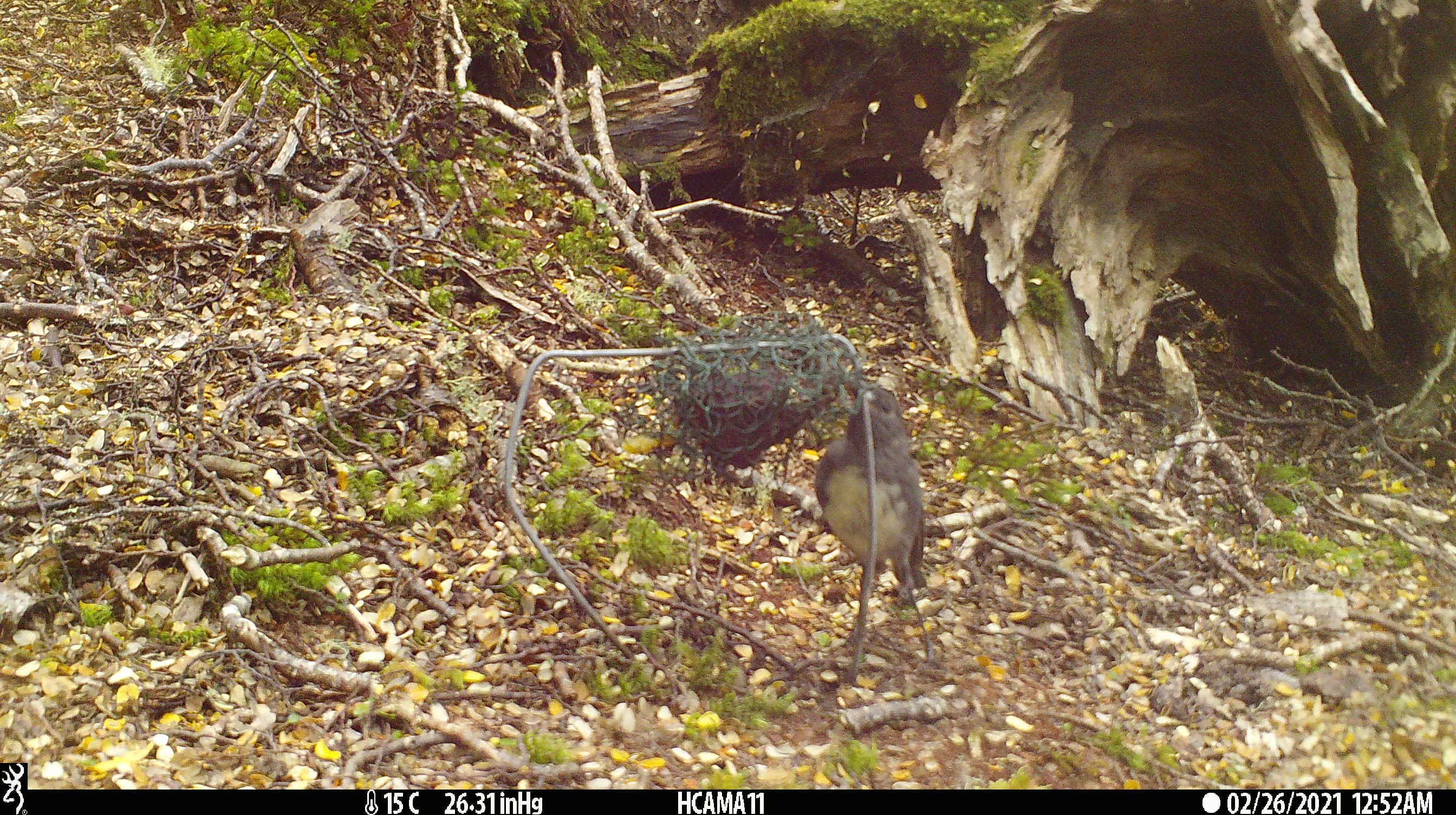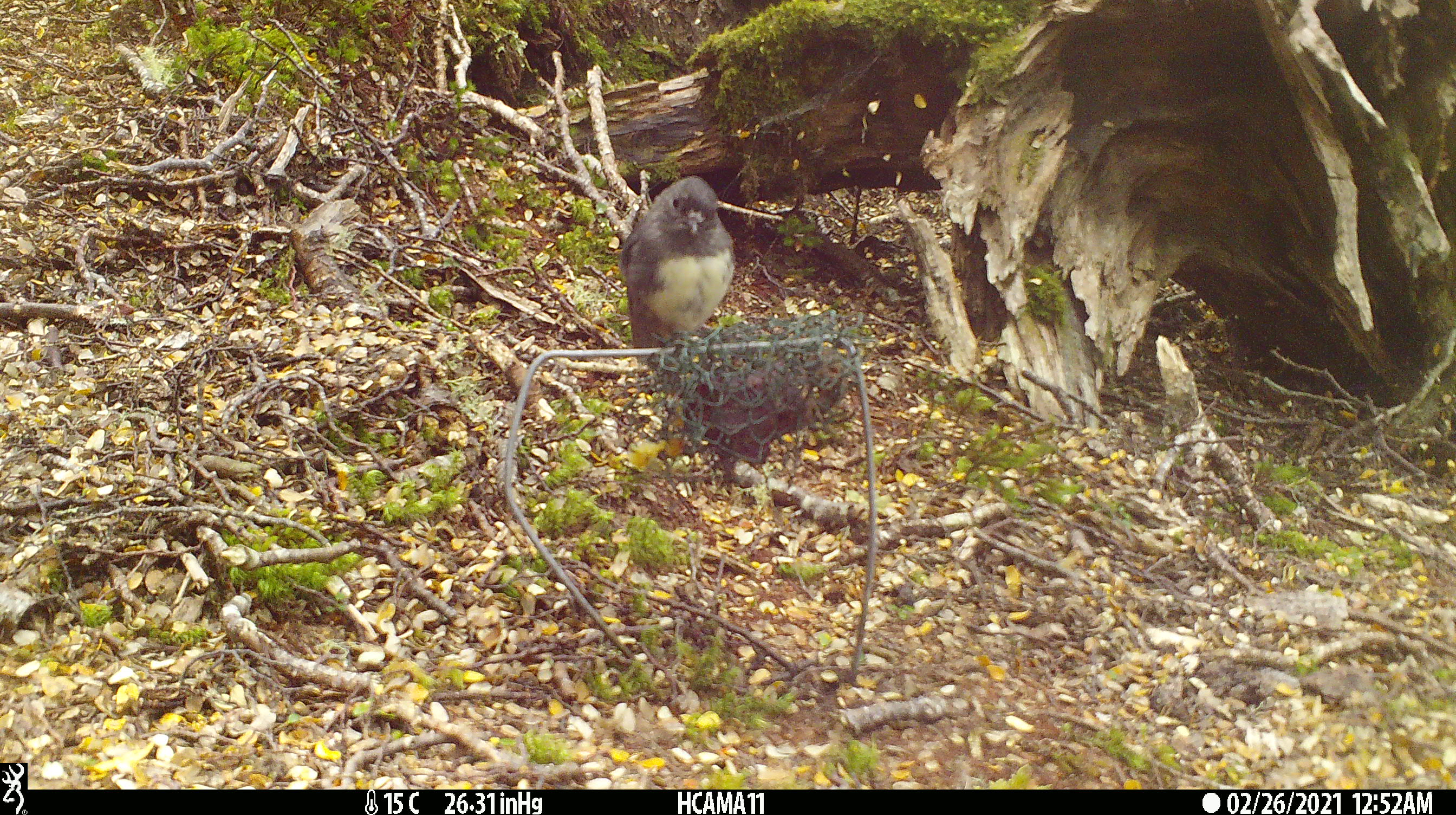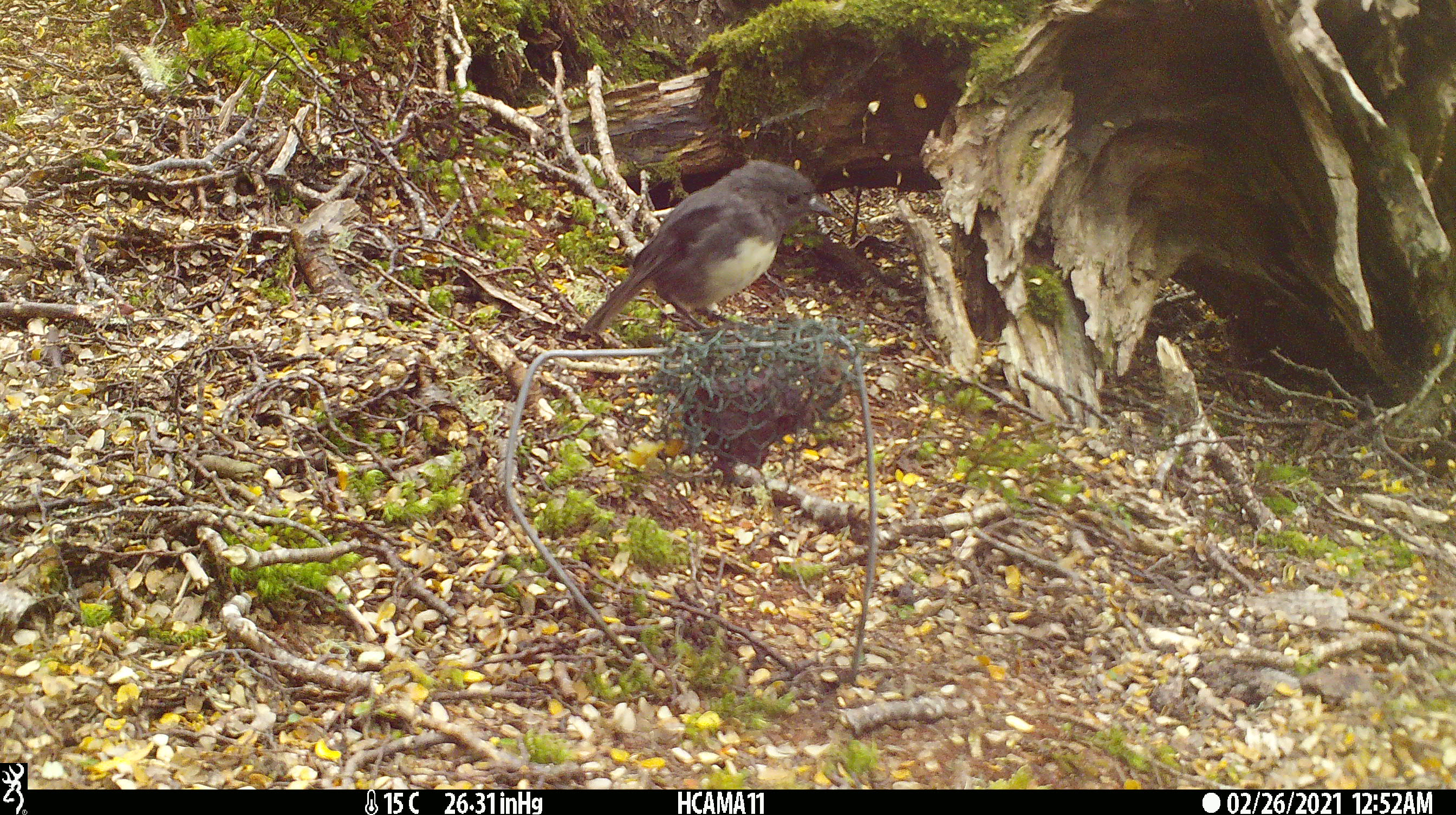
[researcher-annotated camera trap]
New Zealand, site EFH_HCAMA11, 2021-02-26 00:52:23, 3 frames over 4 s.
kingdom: Animalia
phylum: Chordata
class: Aves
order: Passeriformes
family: Petroicidae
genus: Petroica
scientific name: Petroica australis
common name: new zealand robin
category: robin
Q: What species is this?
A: Robin (new zealand robin) (Petroica australis).